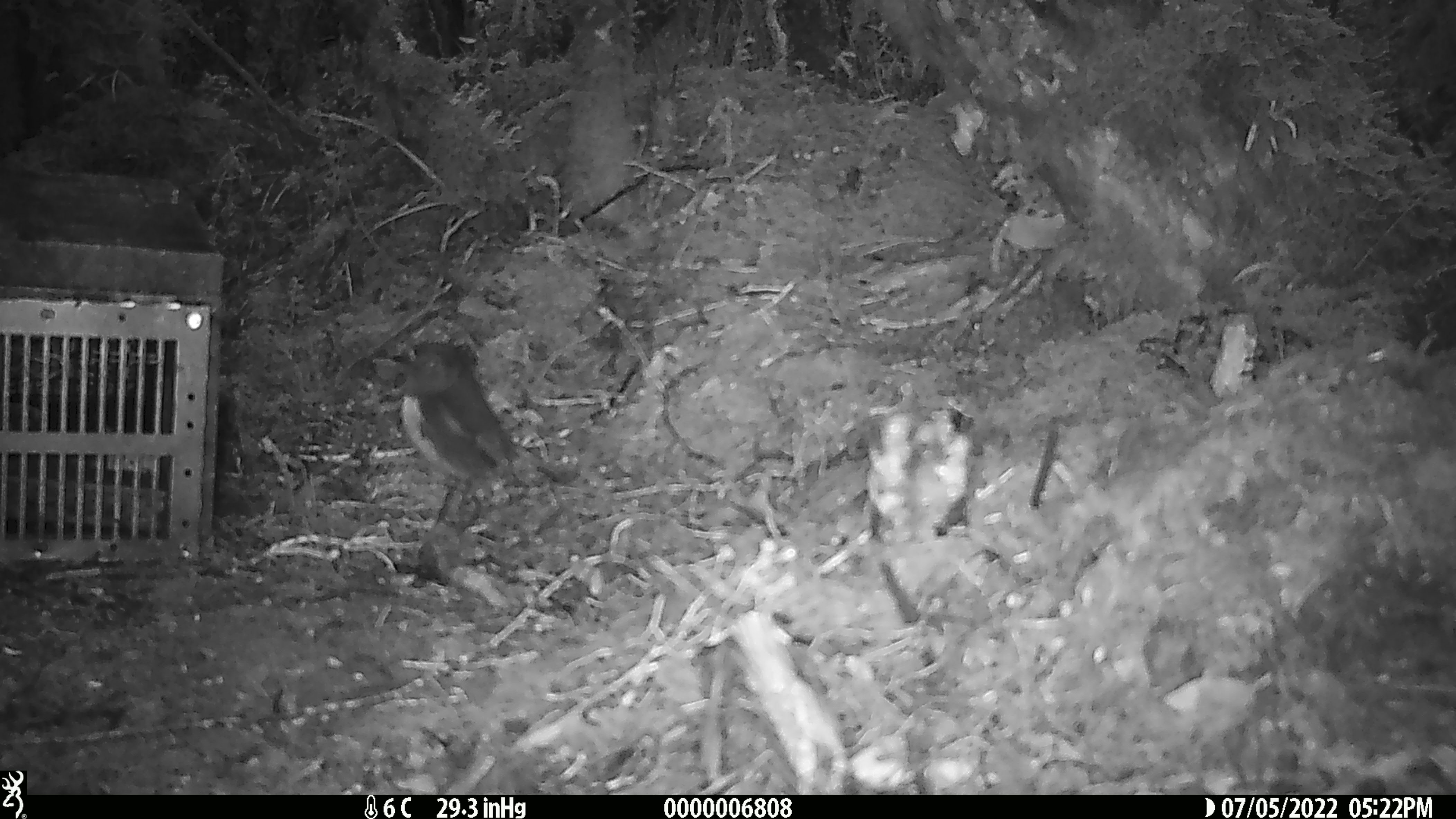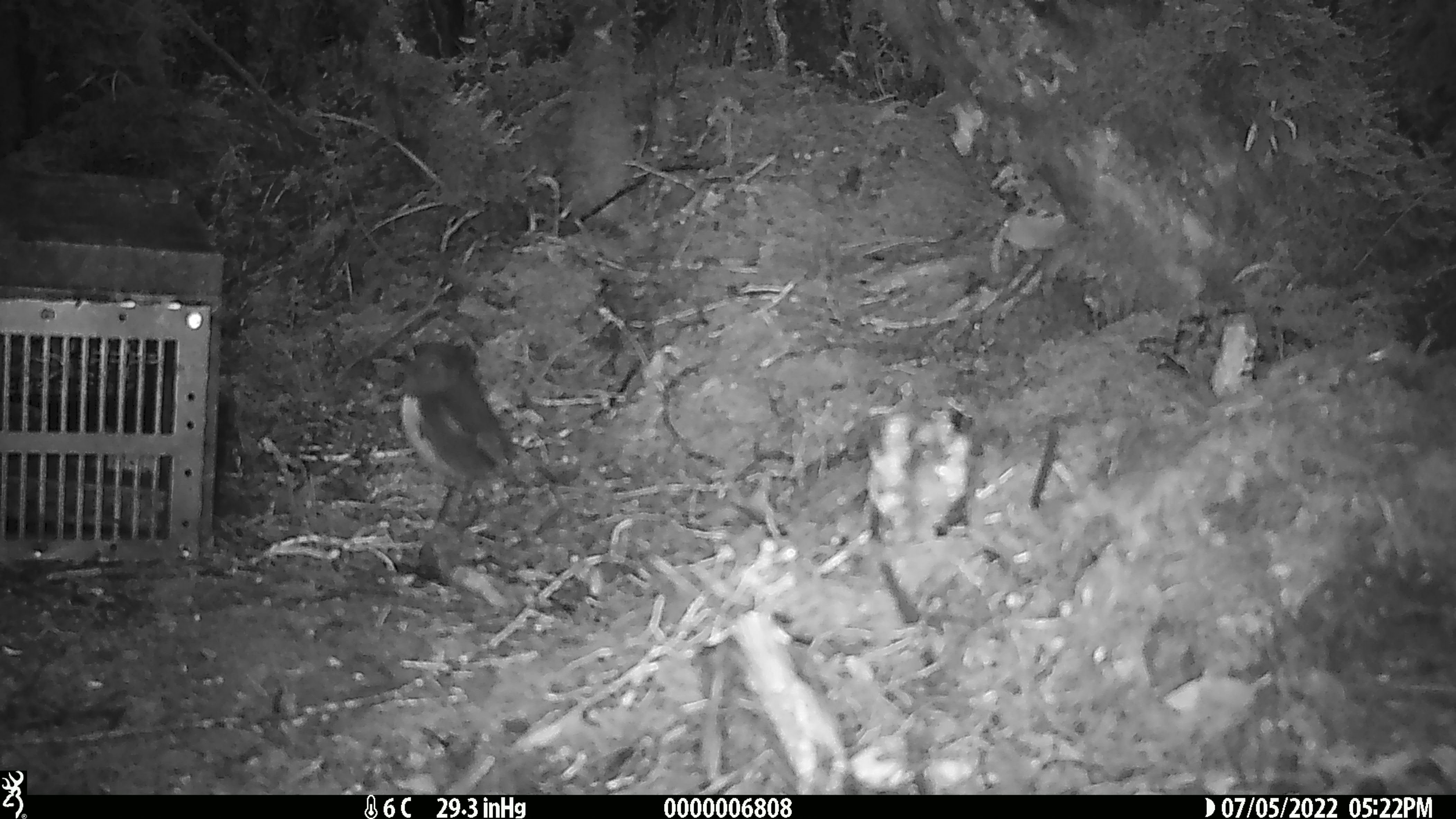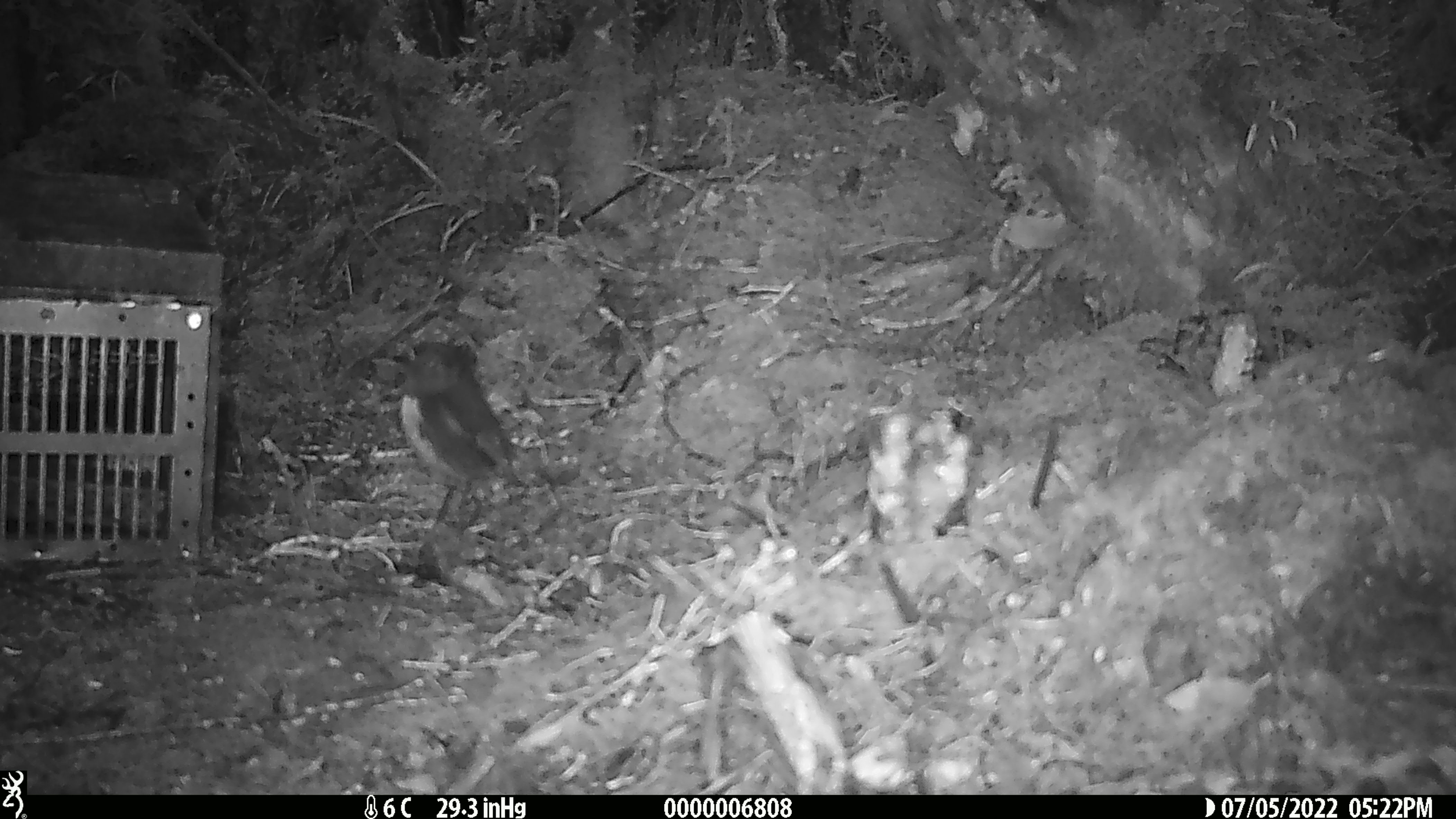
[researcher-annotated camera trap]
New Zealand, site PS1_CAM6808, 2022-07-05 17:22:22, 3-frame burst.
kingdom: Animalia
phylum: Chordata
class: Aves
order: Passeriformes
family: Petroicidae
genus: Petroica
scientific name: Petroica australis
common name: new zealand robin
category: robin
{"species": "robin (new zealand robin) (Petroica australis)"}